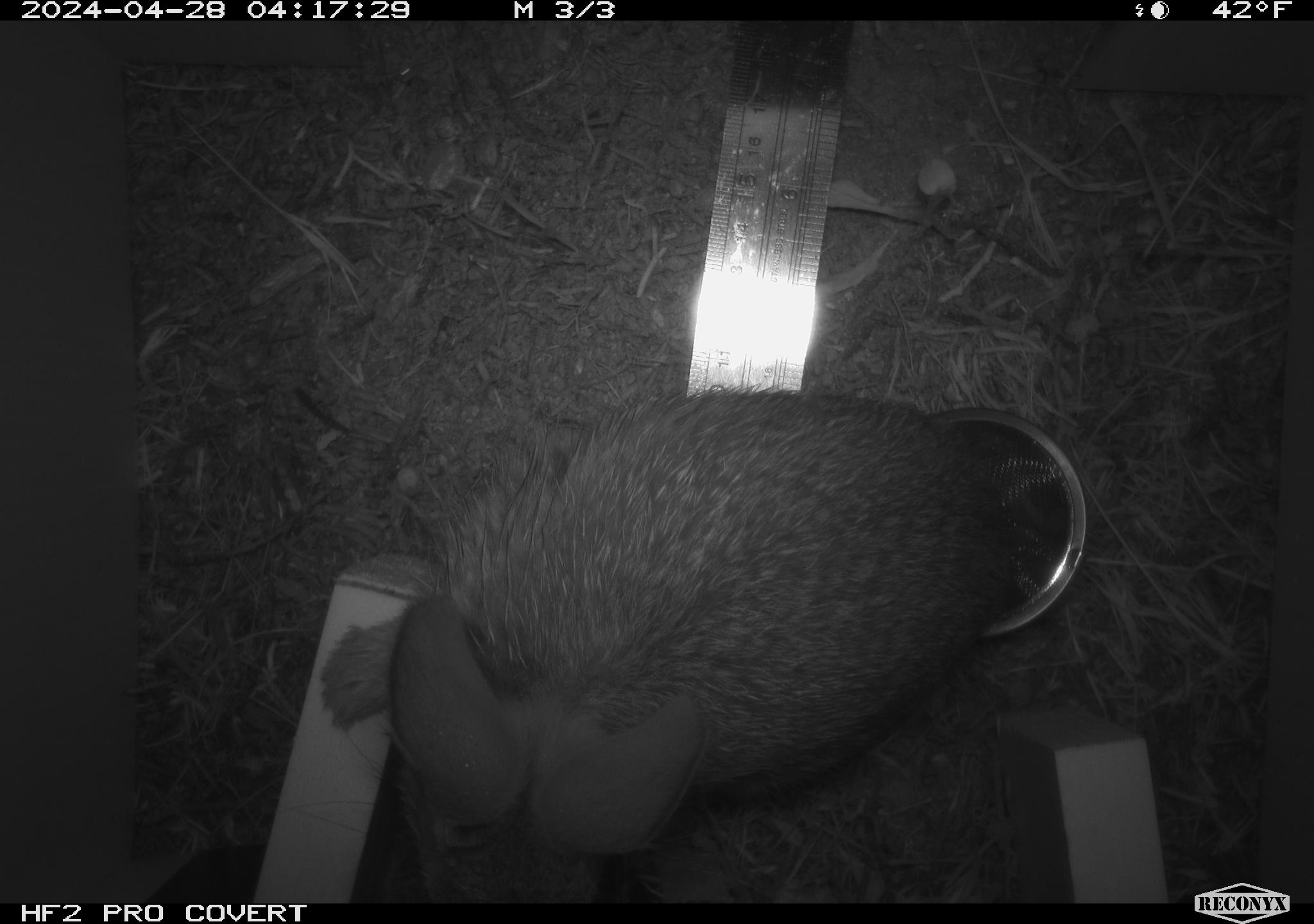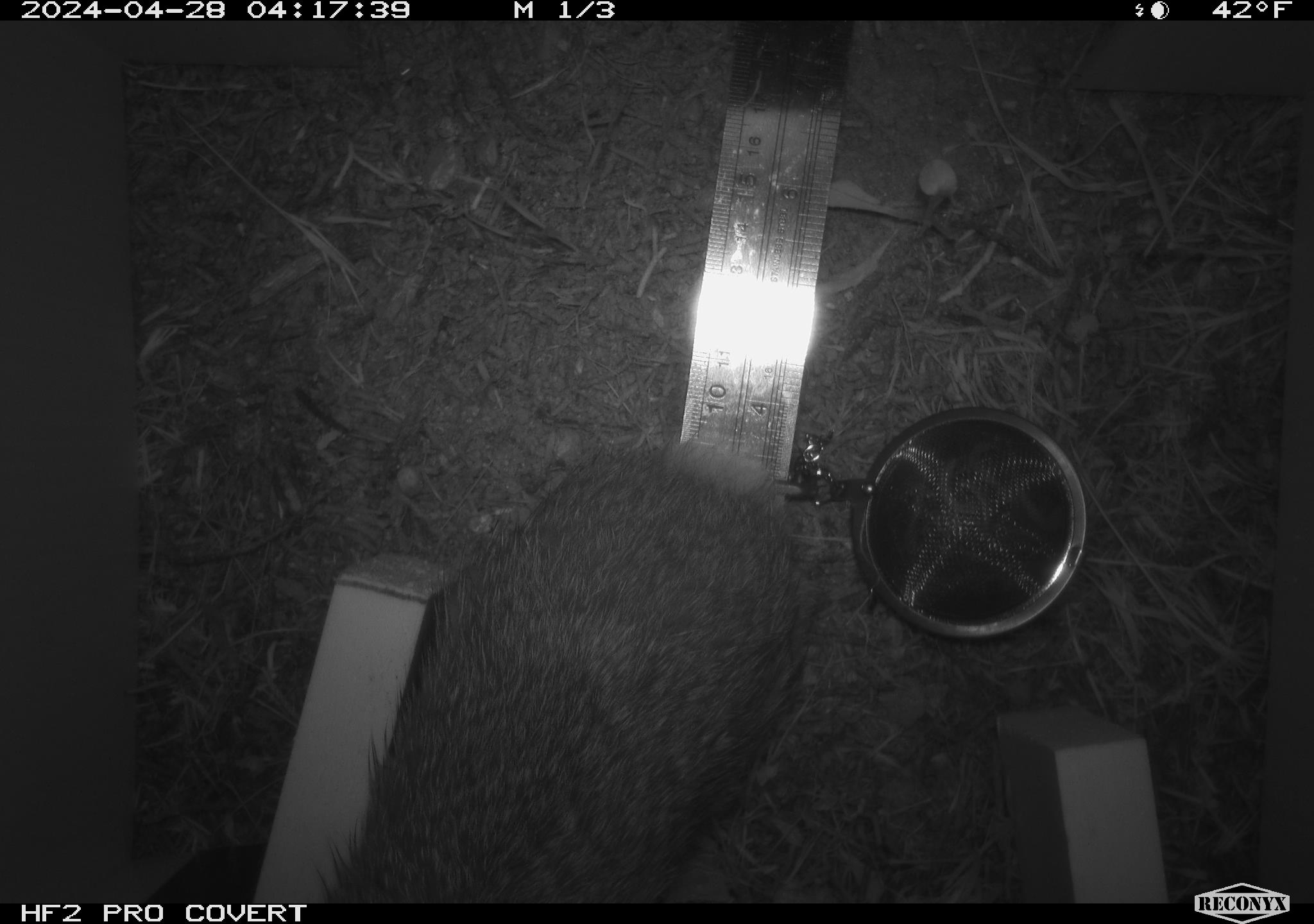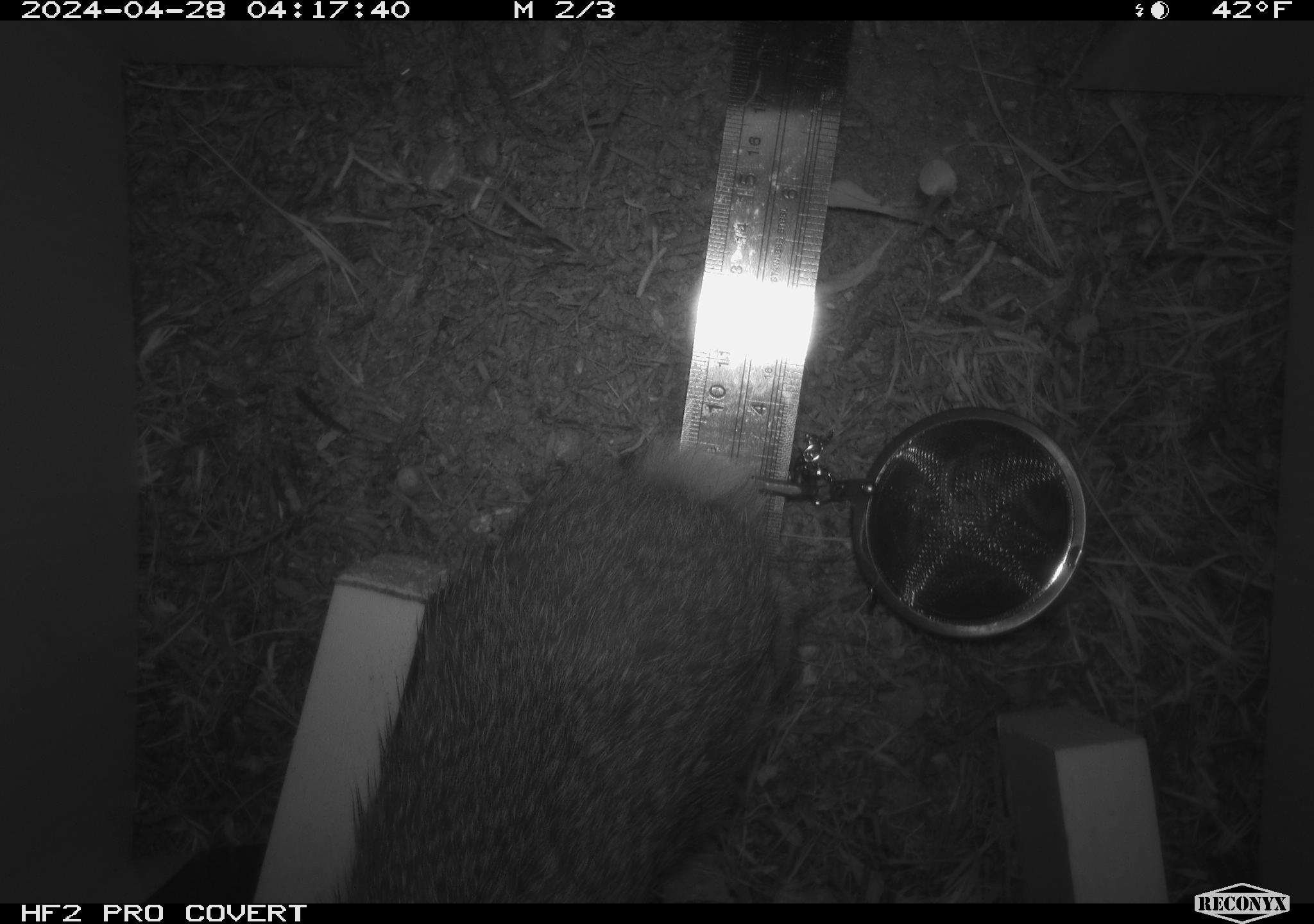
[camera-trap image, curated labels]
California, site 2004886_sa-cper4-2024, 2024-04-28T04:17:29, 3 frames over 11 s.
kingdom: Animalia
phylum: Chordata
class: Mammalia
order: Lagomorpha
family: Leporidae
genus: Sylvilagus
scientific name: Sylvilagus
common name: cottontail rabbits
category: sylvilagus species